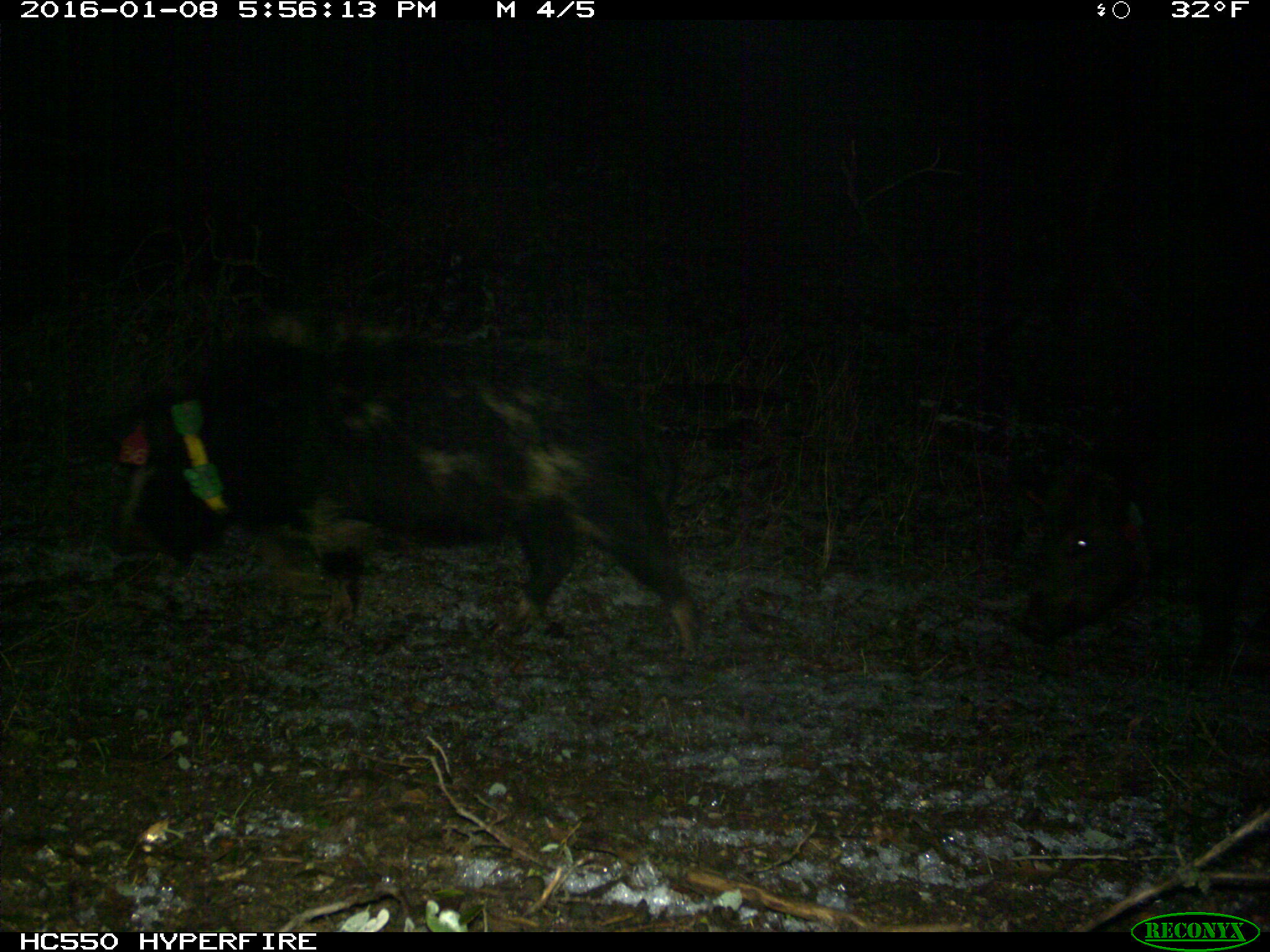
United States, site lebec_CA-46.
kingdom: Animalia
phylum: Chordata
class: Mammalia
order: Artiodactyla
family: Suidae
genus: Sus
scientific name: Sus scrofa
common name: wild boar